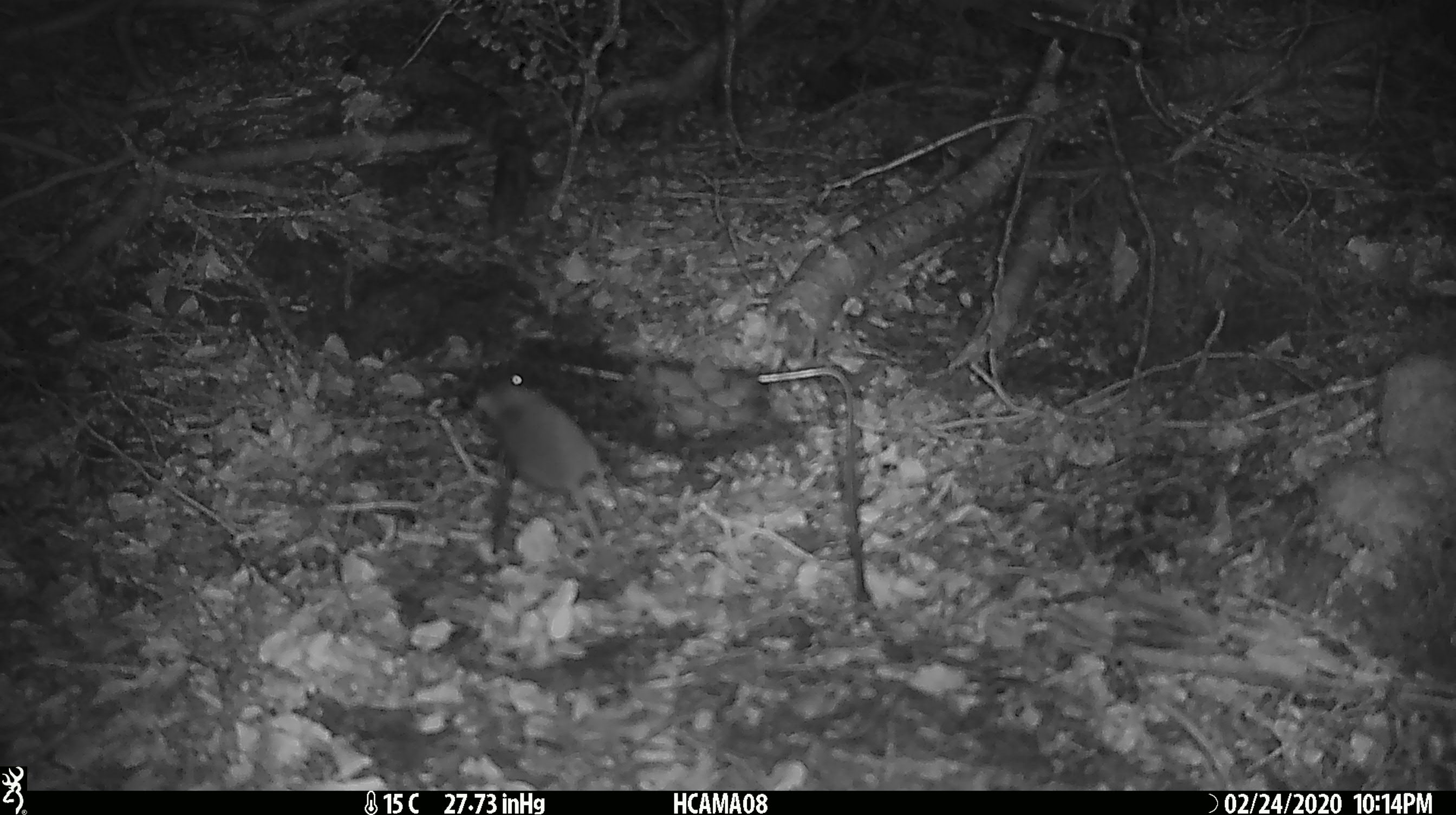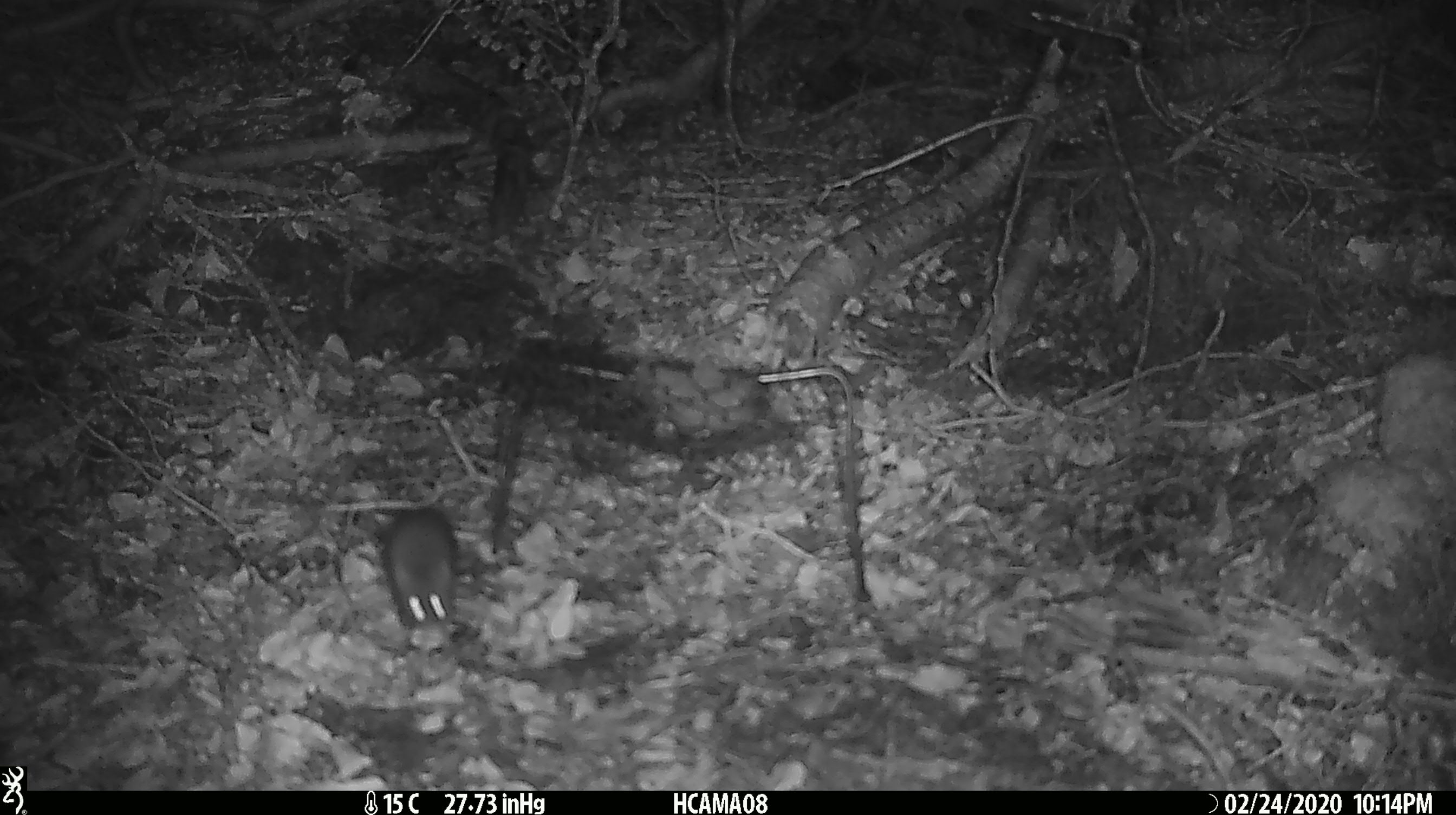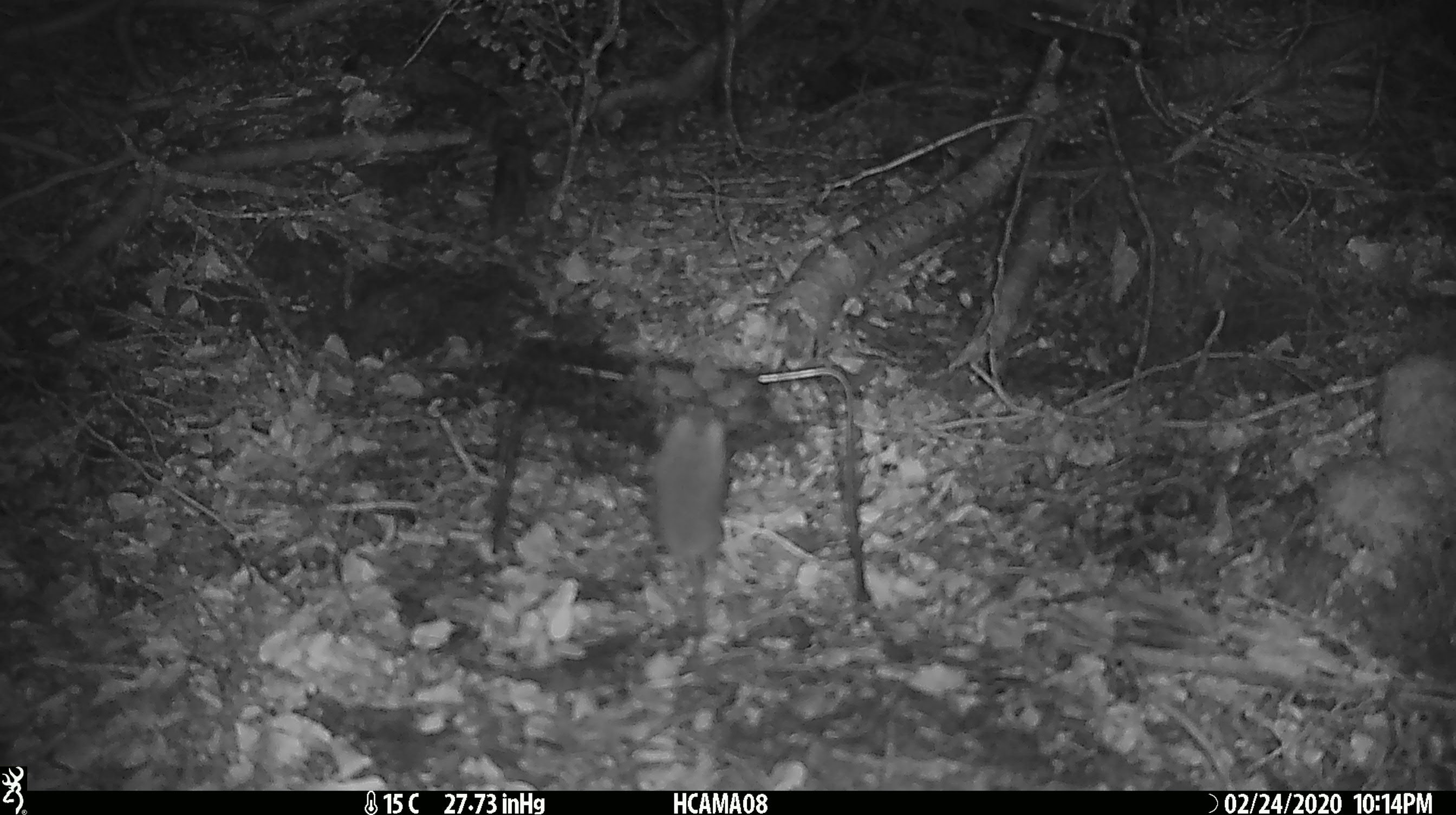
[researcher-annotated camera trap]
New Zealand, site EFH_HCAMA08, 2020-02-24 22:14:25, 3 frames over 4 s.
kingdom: Animalia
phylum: Chordata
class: Mammalia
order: Rodentia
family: Muridae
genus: Mus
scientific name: Mus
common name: mouse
Mouse (Mus).